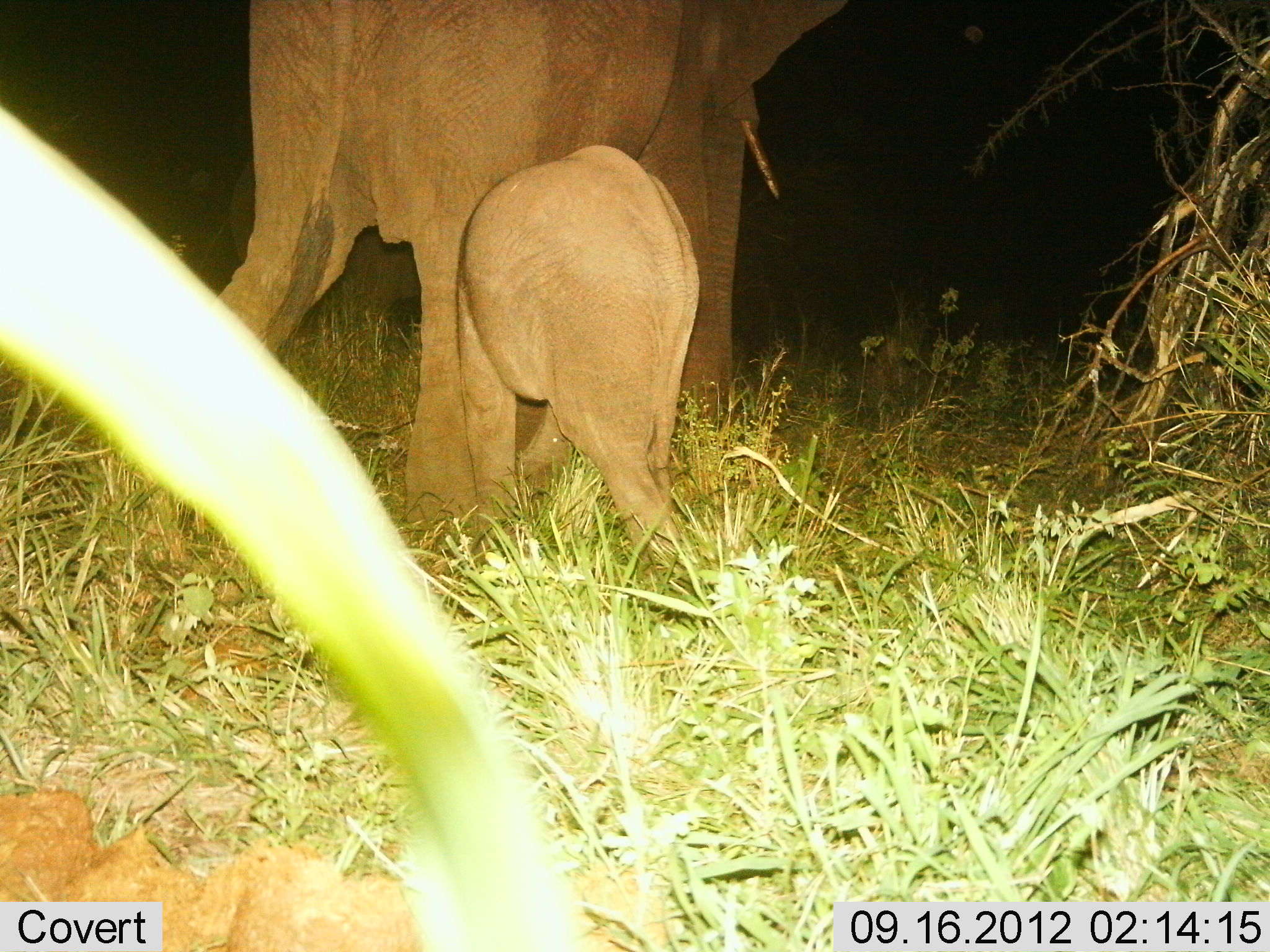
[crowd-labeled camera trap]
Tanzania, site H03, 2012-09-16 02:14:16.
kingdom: Animalia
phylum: Chordata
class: Mammalia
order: Proboscidea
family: Elephantidae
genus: Loxodonta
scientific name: Loxodonta africana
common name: african bush elephant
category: elephant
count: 2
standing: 70%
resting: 0%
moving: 40%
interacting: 10%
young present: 90%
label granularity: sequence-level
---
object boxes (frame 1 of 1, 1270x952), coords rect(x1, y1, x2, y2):
animal: rect(211, 0, 834, 528); rect(459, 146, 697, 567)